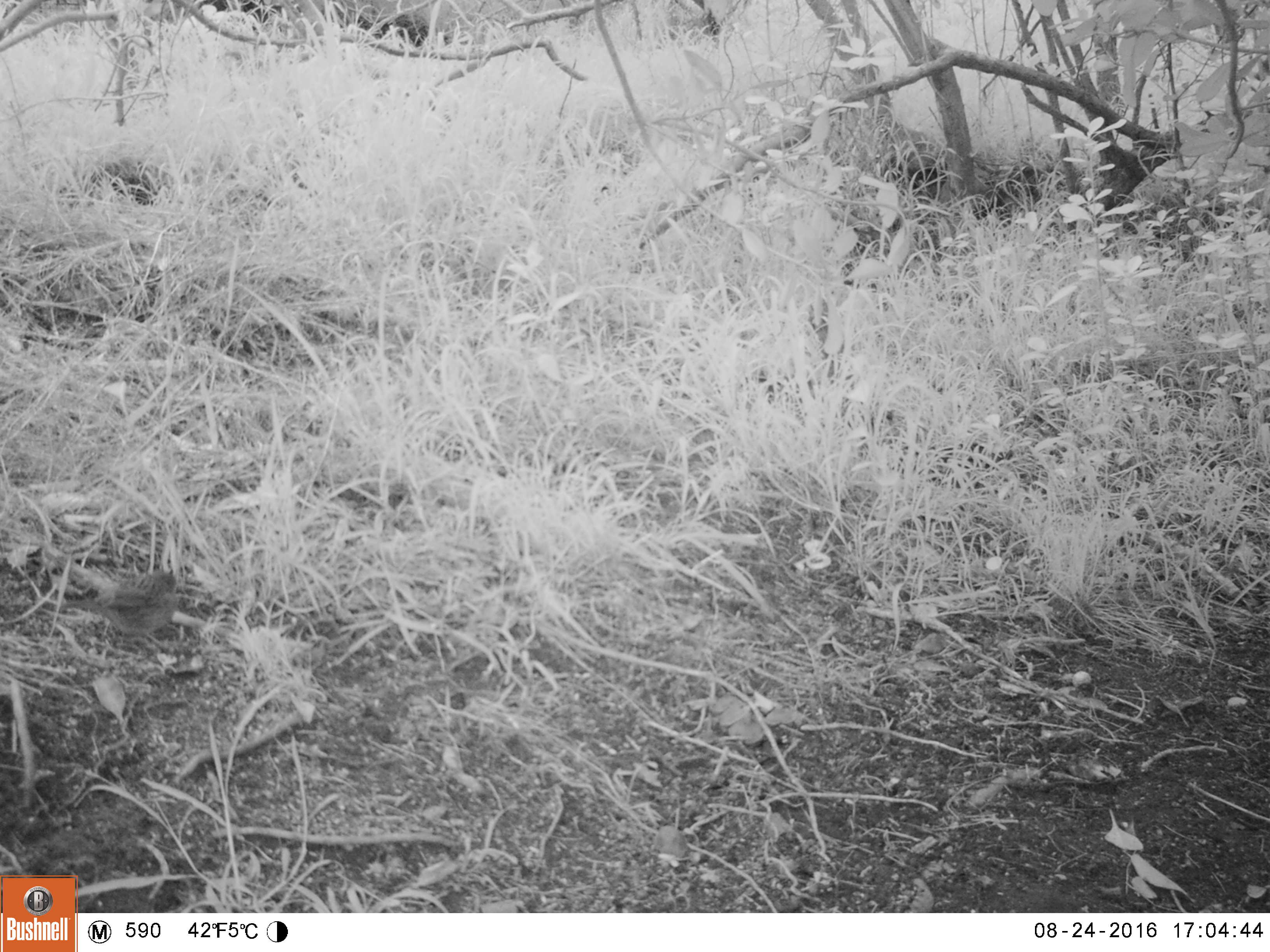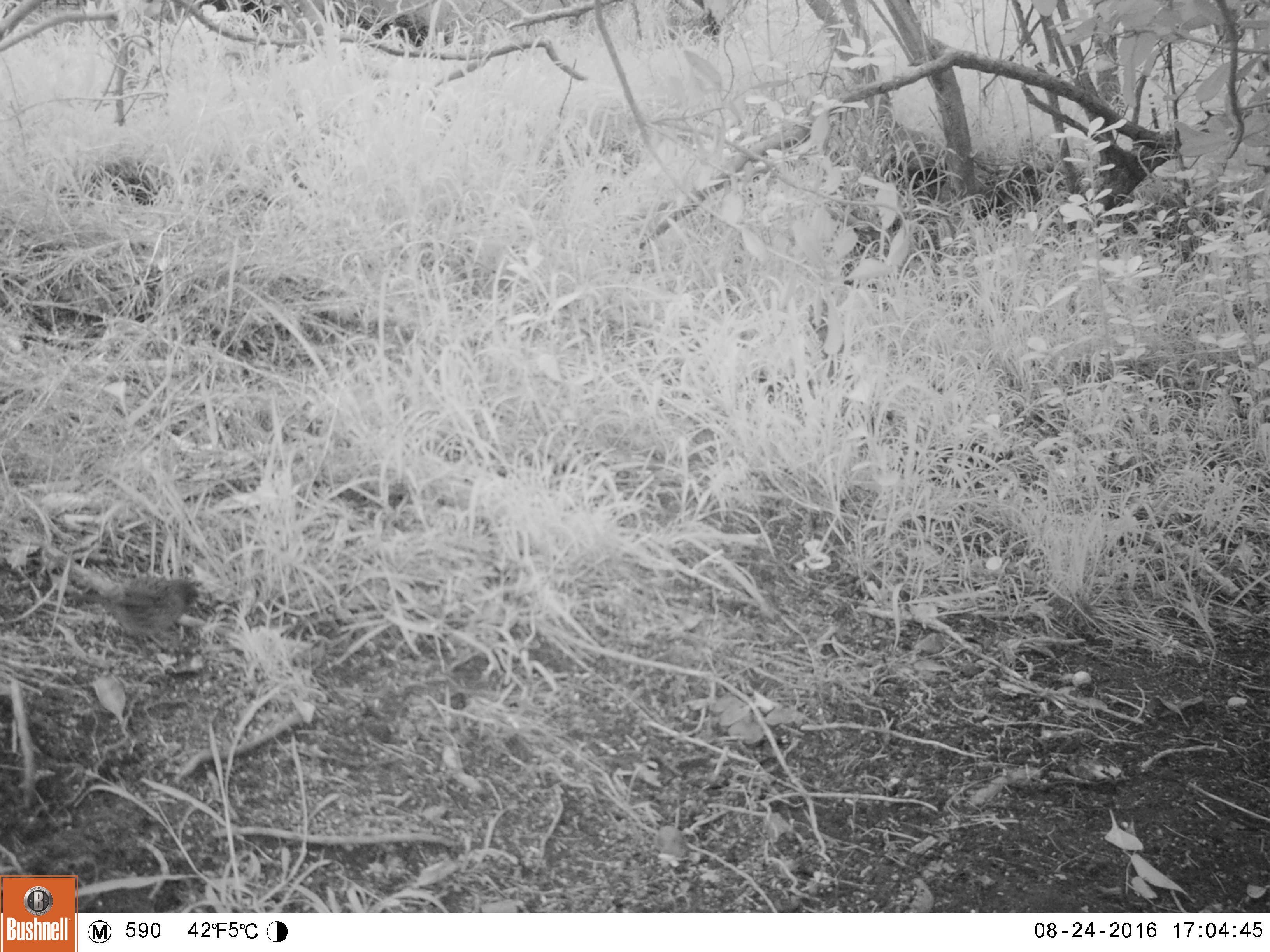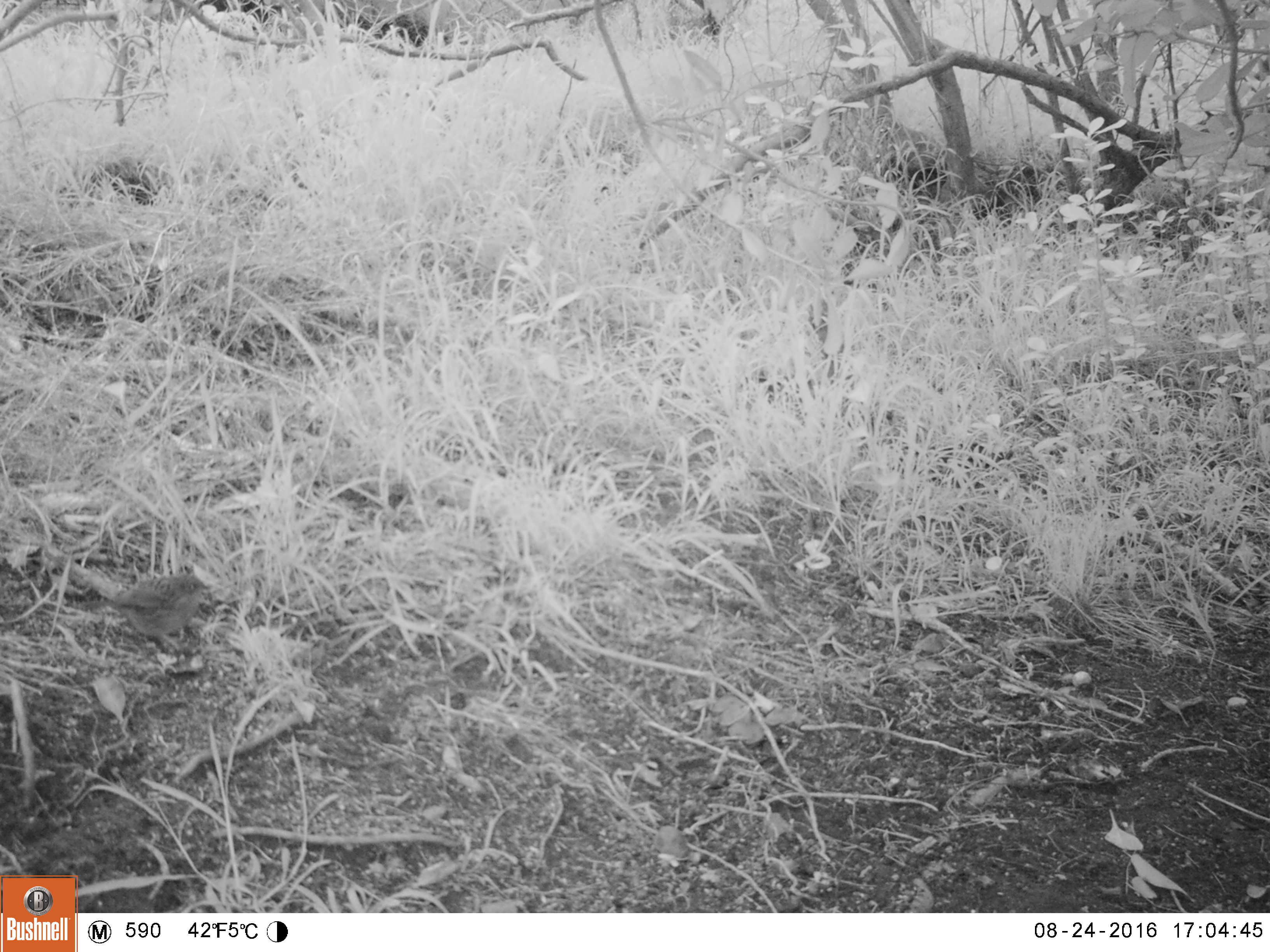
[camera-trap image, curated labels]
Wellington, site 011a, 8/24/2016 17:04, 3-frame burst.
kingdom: Animalia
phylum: Chordata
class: Aves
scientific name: Aves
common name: bird